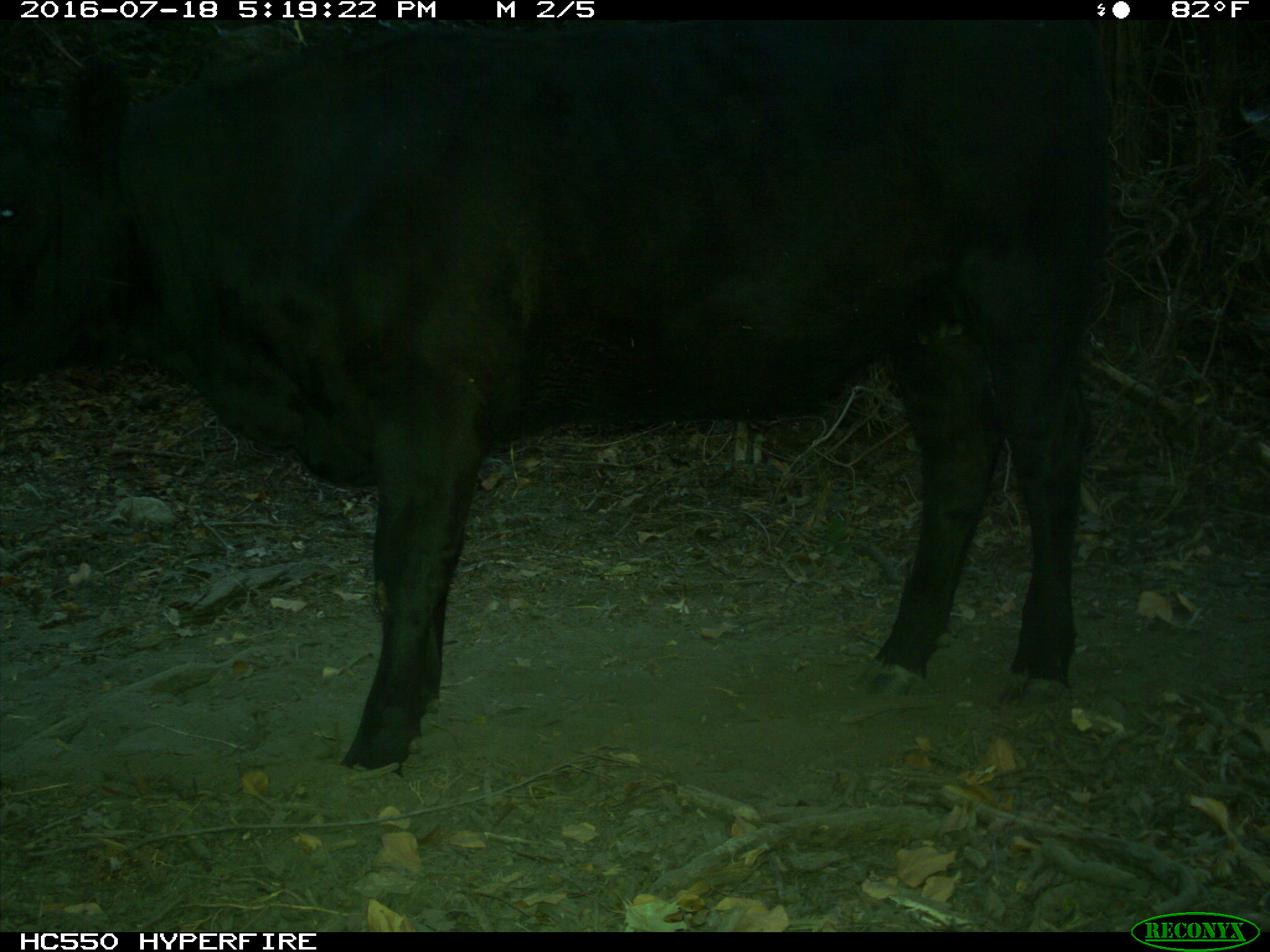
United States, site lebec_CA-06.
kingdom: Animalia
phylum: Chordata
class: Mammalia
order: Artiodactyla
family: Bovidae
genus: Bos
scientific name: Bos taurus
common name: domestic cow